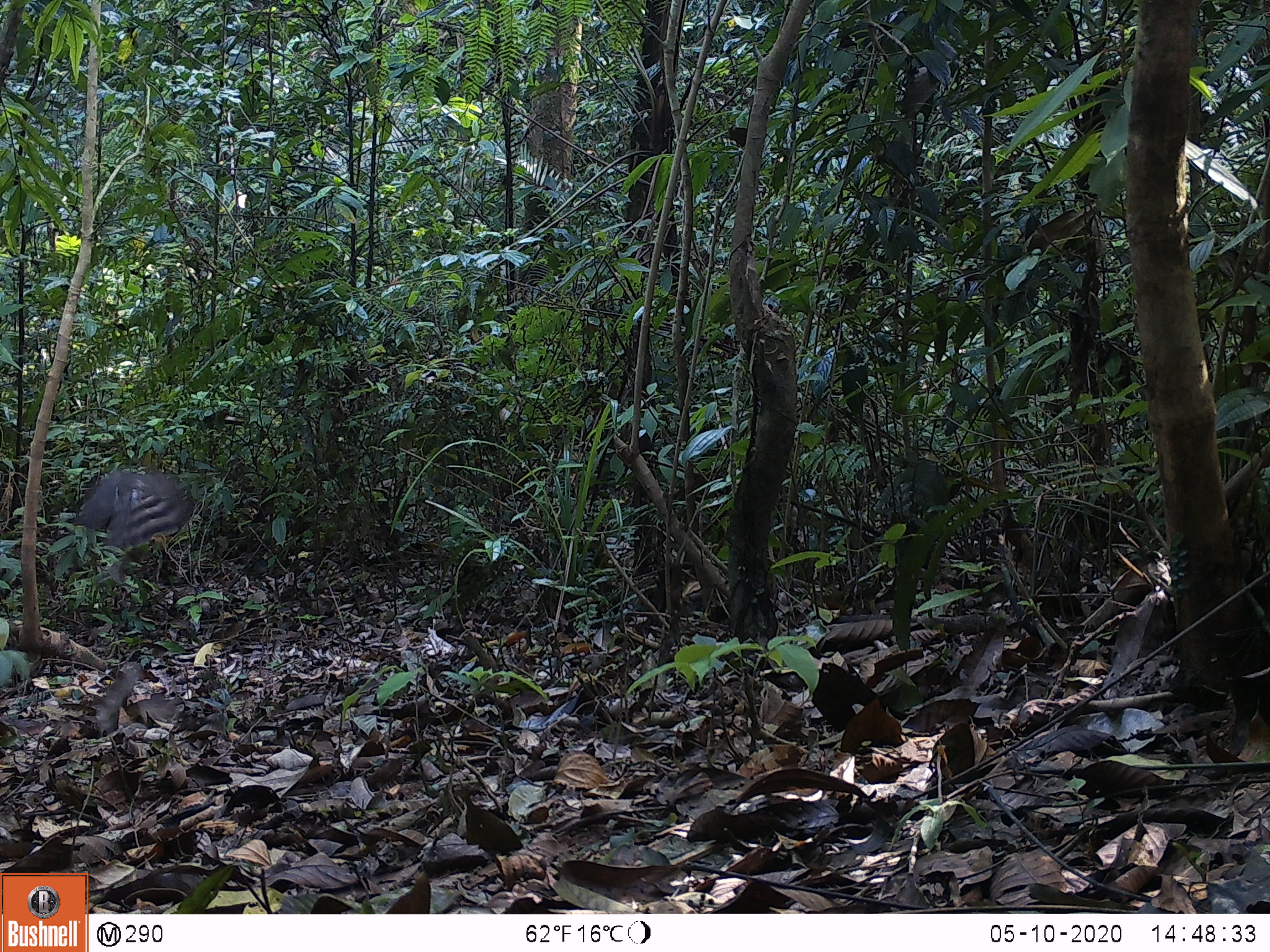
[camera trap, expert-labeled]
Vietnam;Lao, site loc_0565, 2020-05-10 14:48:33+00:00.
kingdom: Animalia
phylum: Chordata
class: Aves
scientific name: Aves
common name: bird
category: unidentified bird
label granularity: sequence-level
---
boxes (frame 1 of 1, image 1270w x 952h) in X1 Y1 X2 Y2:
unidentified bird: 72 464 194 555